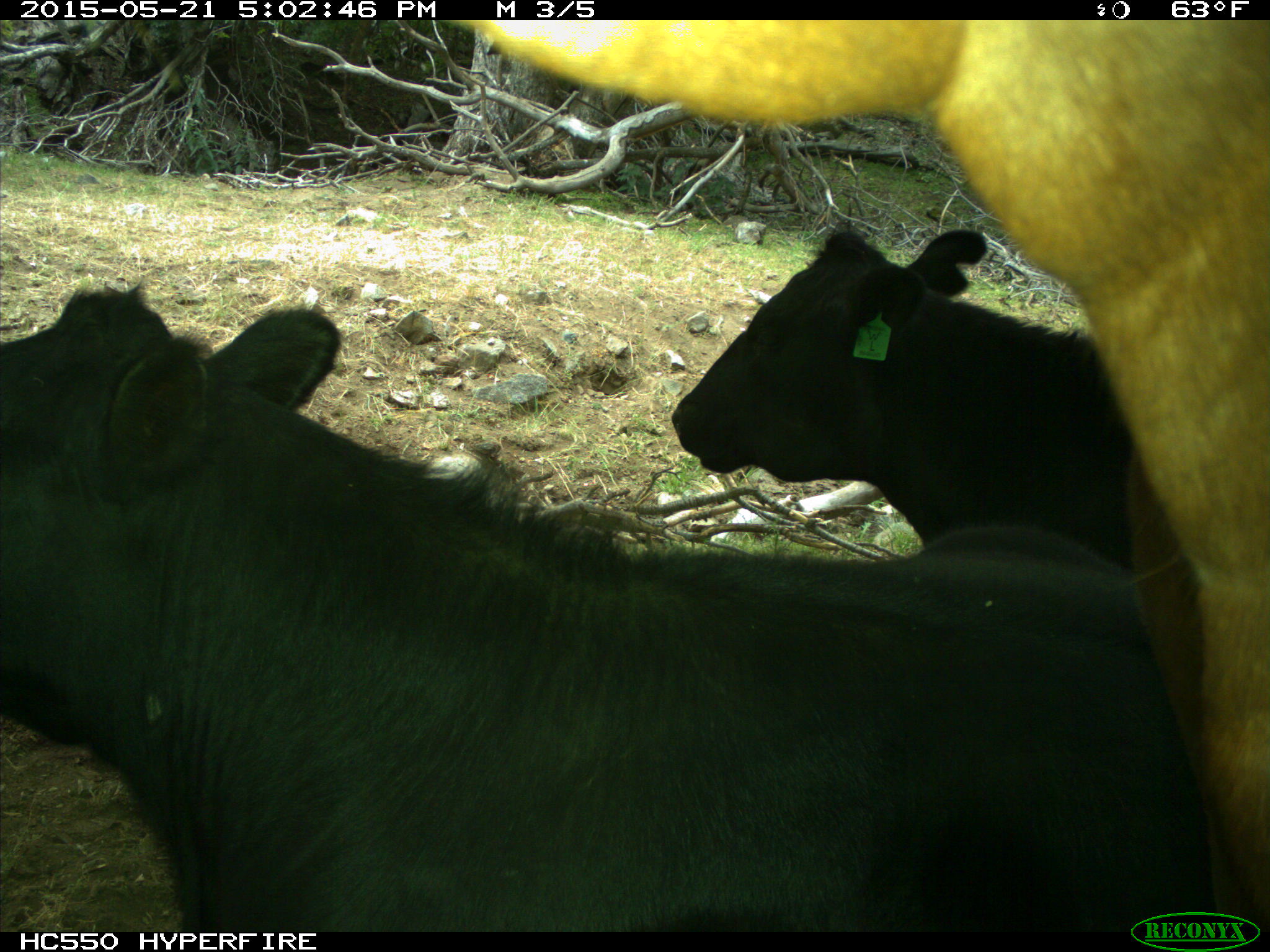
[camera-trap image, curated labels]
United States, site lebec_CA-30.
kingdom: Animalia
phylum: Chordata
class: Mammalia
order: Artiodactyla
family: Bovidae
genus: Bos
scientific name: Bos taurus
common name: domestic cow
Bos taurus (domestic cow).